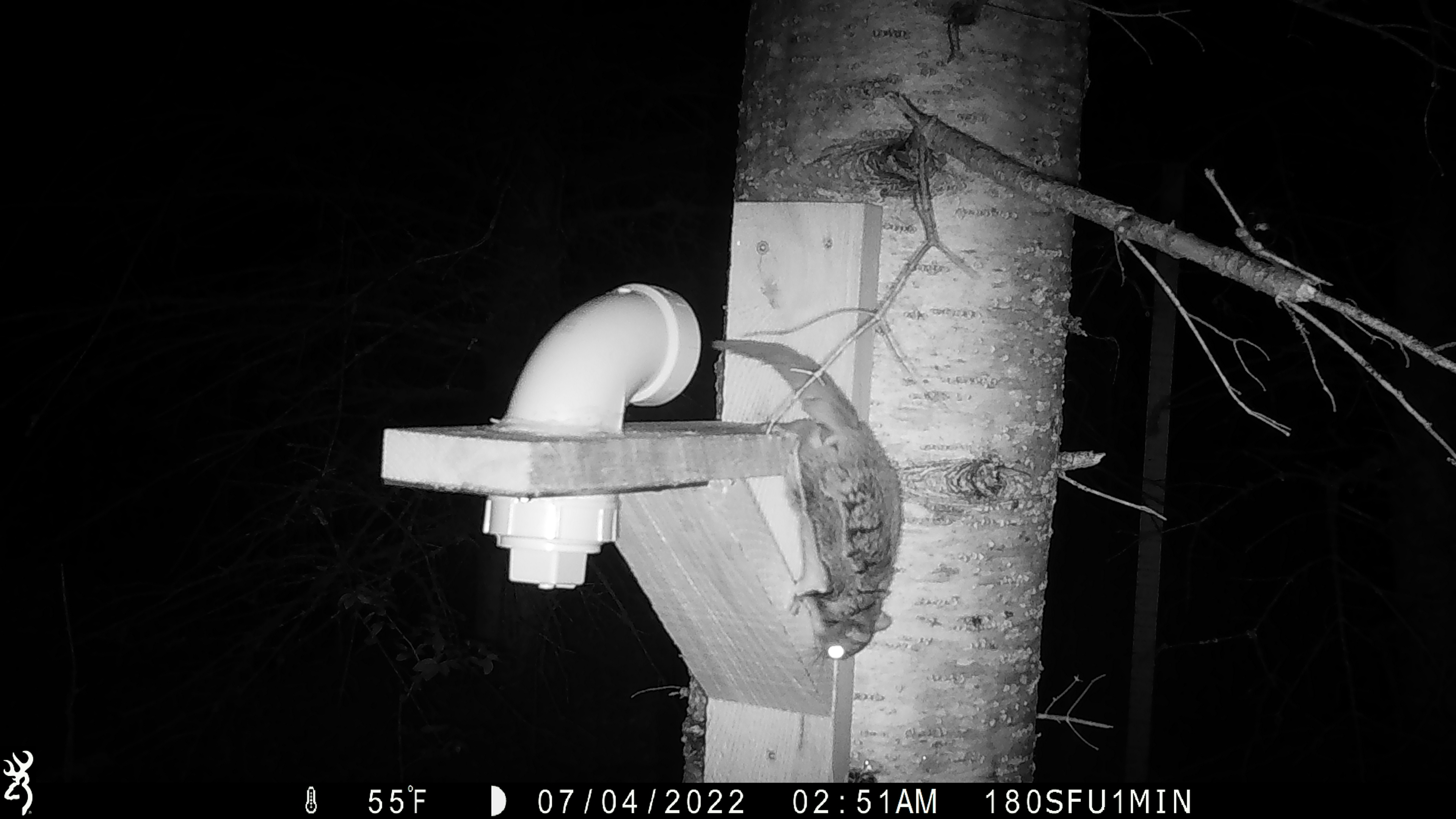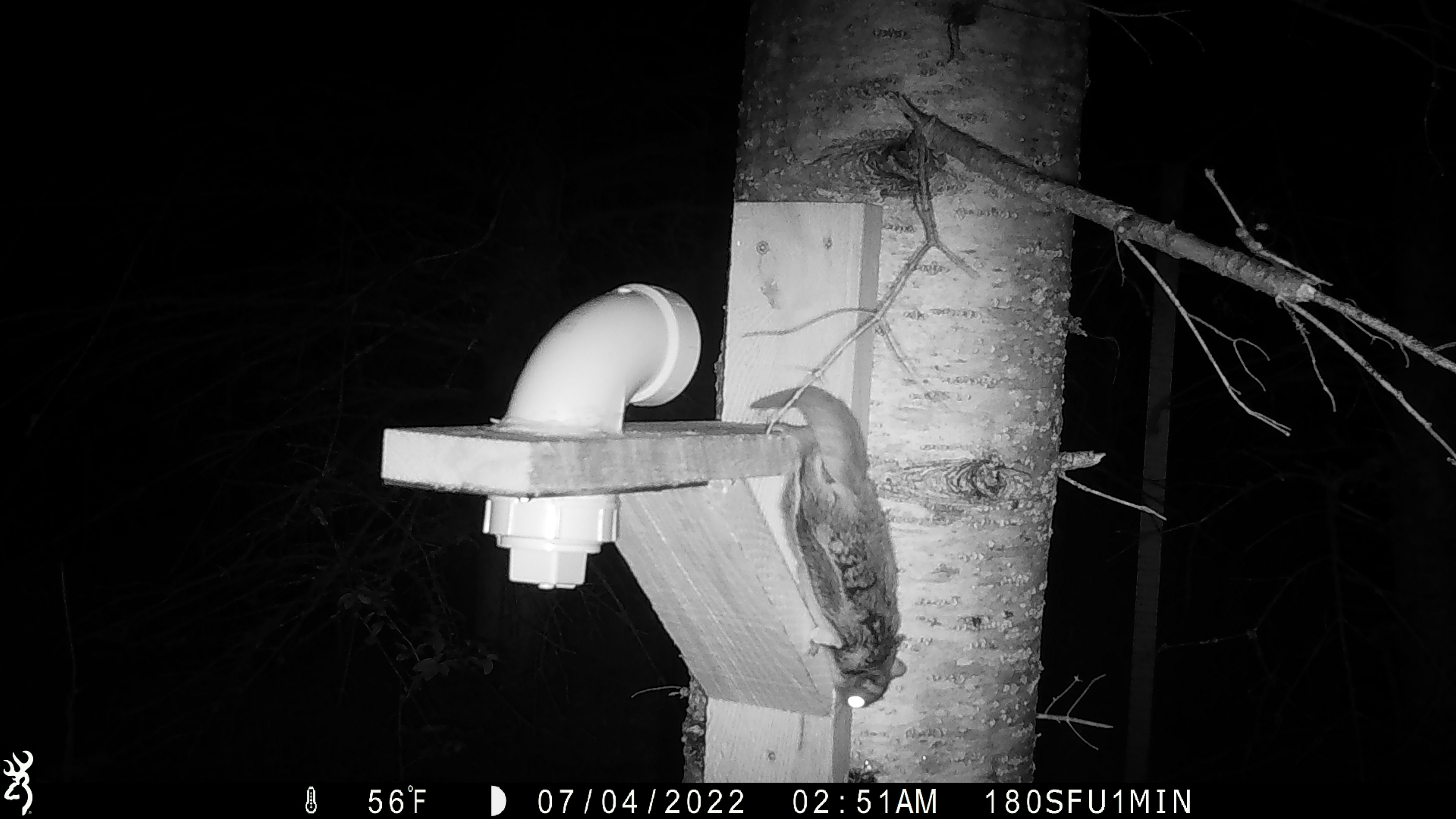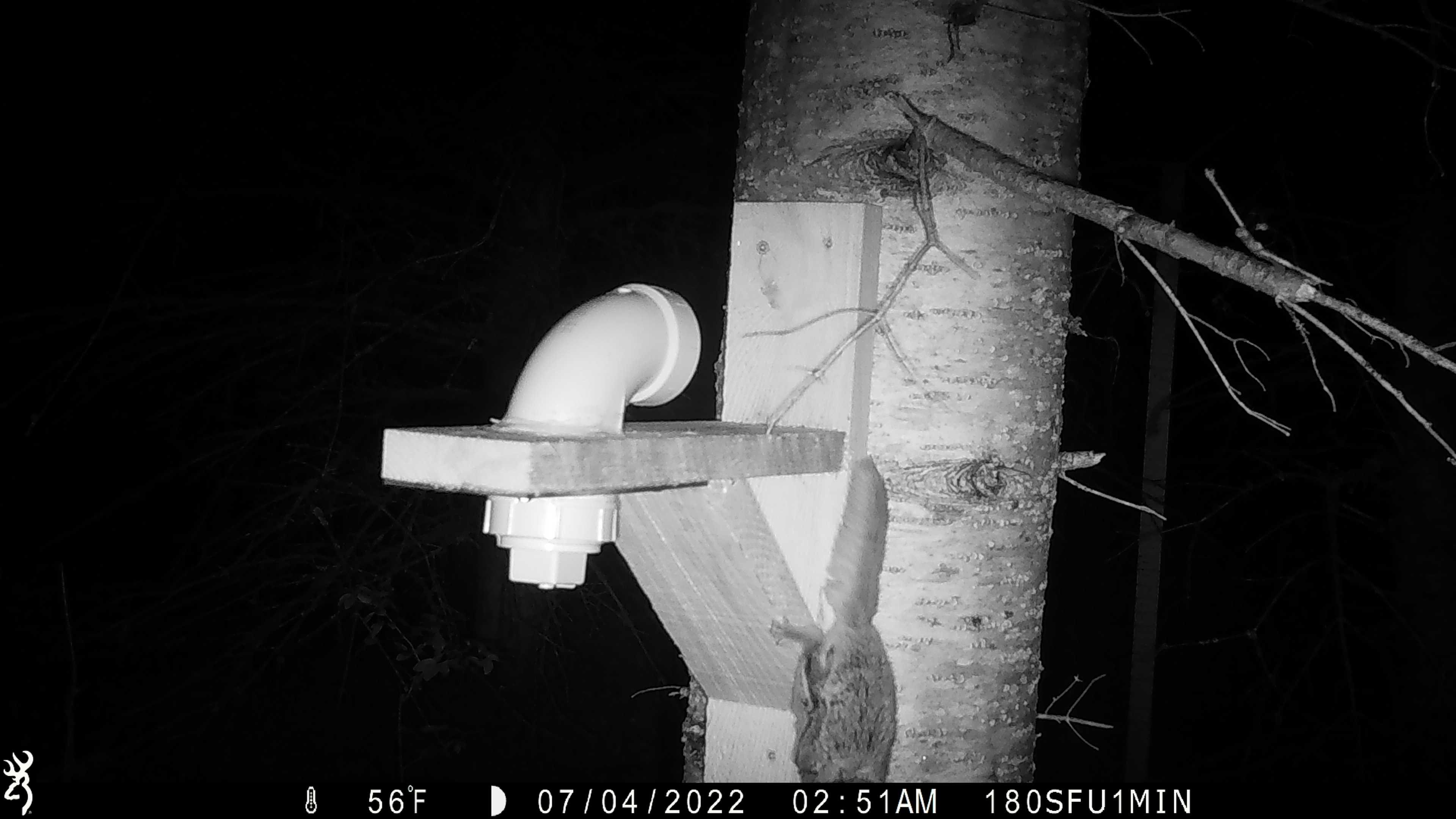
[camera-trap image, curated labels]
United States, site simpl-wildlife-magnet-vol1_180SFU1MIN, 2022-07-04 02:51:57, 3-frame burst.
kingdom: Animalia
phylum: Chordata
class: Mammalia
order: Rodentia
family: Sciuridae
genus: Glaucomys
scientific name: Glaucomys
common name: flying squirrel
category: flying squirrel sp.